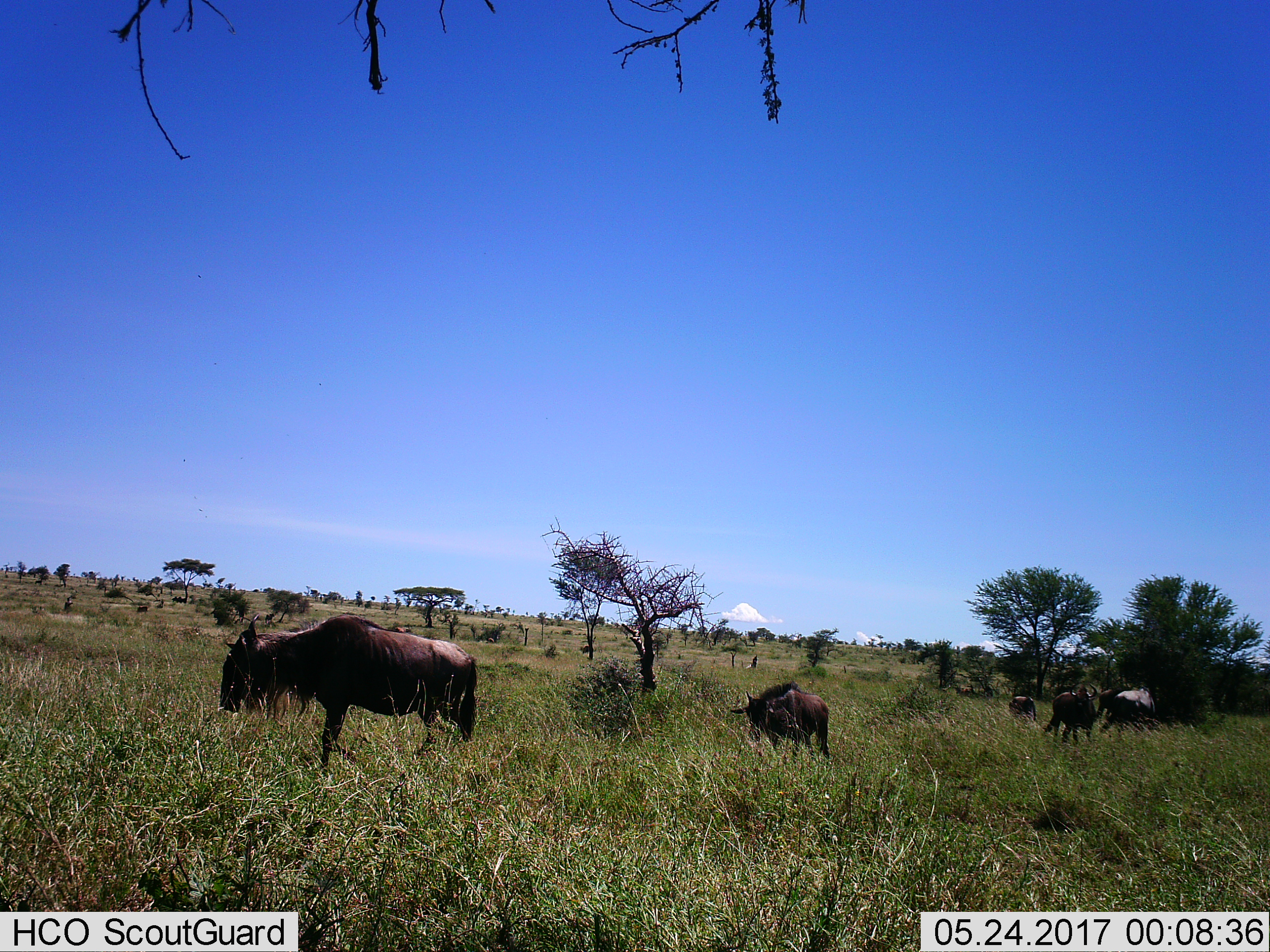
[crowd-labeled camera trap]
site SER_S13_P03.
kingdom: Animalia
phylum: Chordata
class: Mammalia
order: Artiodactyla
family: Bovidae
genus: Connochaetes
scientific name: Connochaetes taurinus taurinus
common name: blue wildebeest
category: wildebeestblue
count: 11-50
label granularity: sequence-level